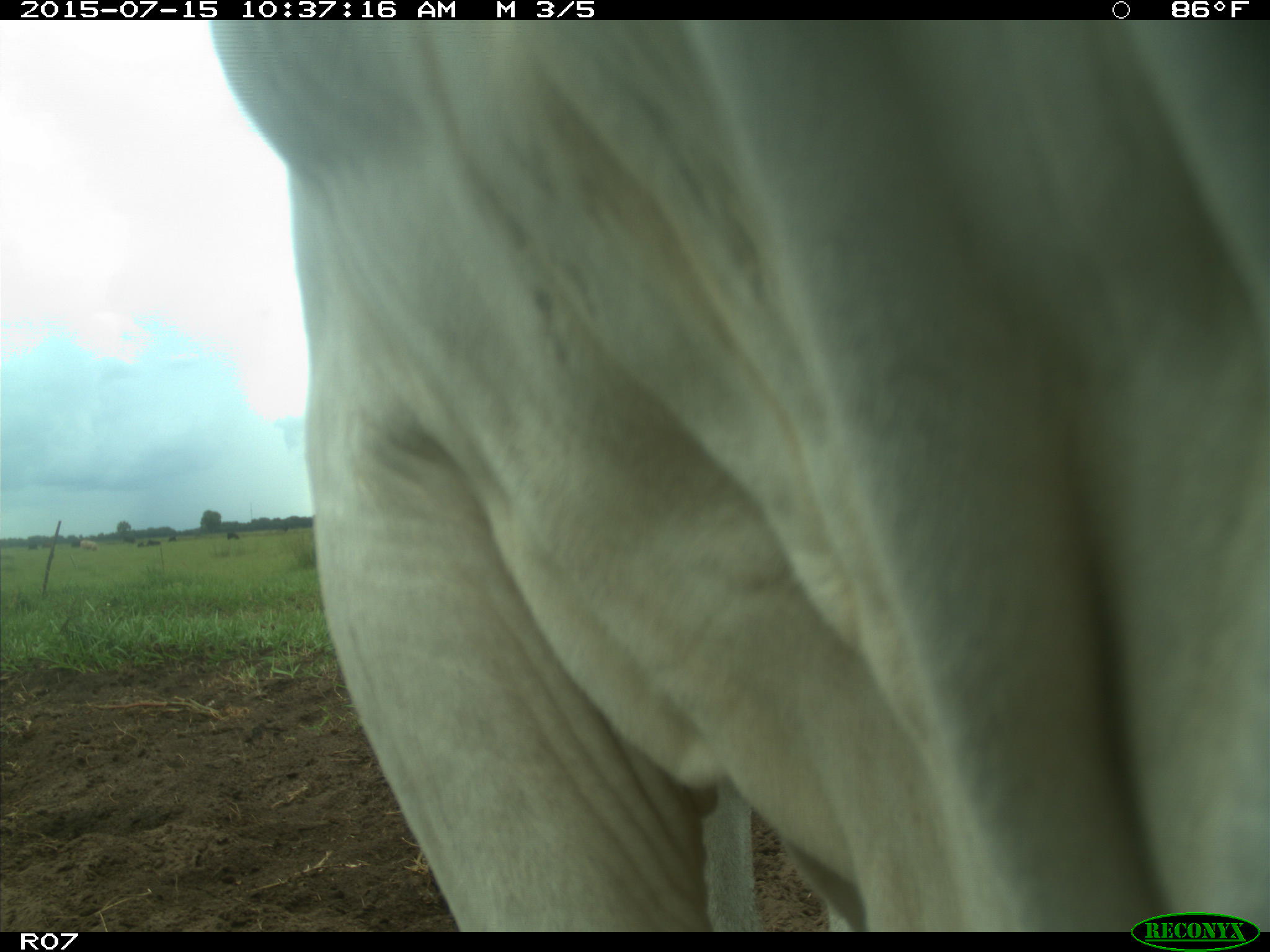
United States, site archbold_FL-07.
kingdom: Animalia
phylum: Chordata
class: Mammalia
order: Artiodactyla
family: Bovidae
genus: Bos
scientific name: Bos taurus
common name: domestic cow